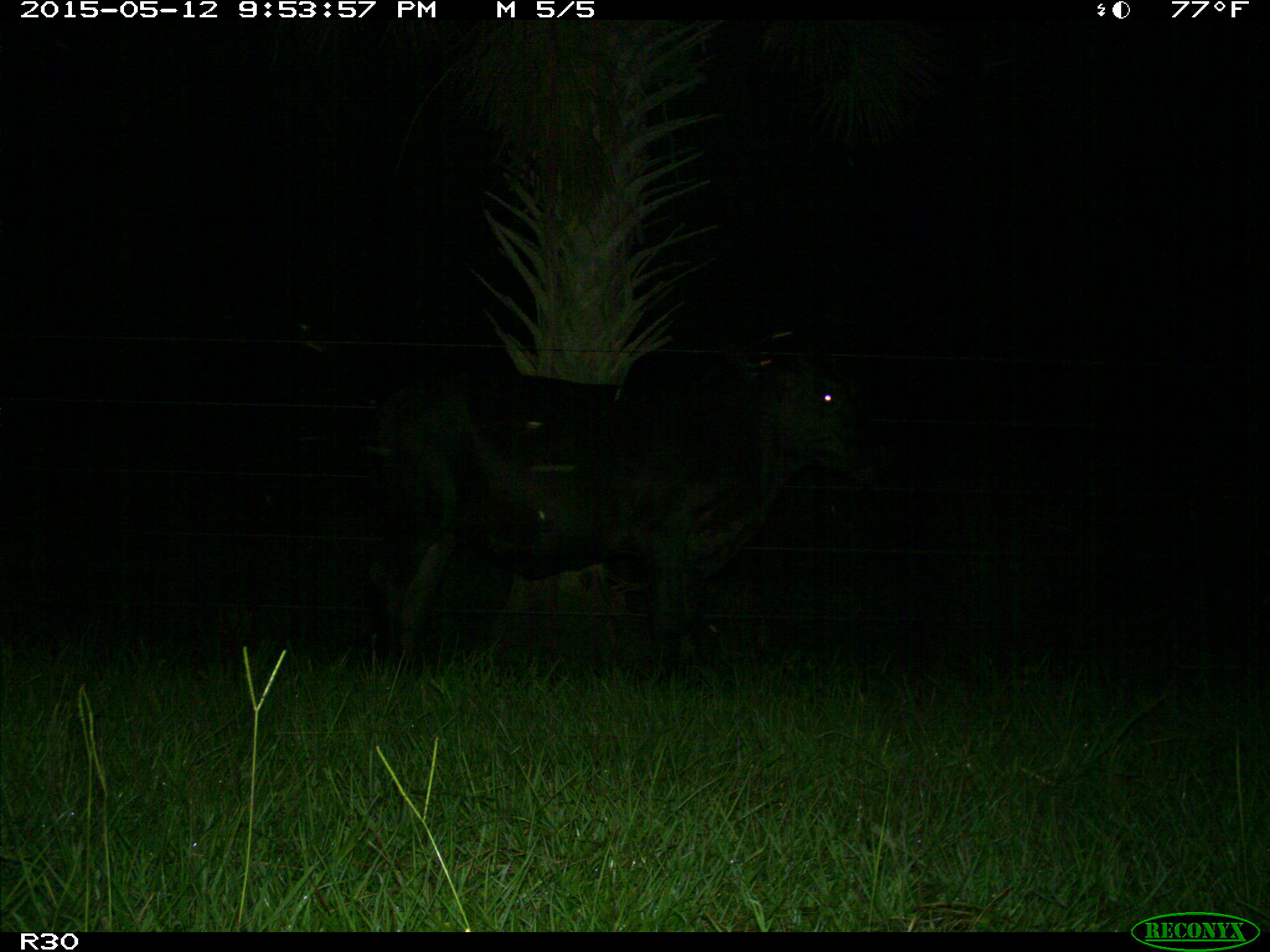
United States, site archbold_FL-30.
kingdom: Animalia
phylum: Chordata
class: Mammalia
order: Artiodactyla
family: Bovidae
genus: Bos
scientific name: Bos taurus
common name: domestic cow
Bos taurus (domestic cow).